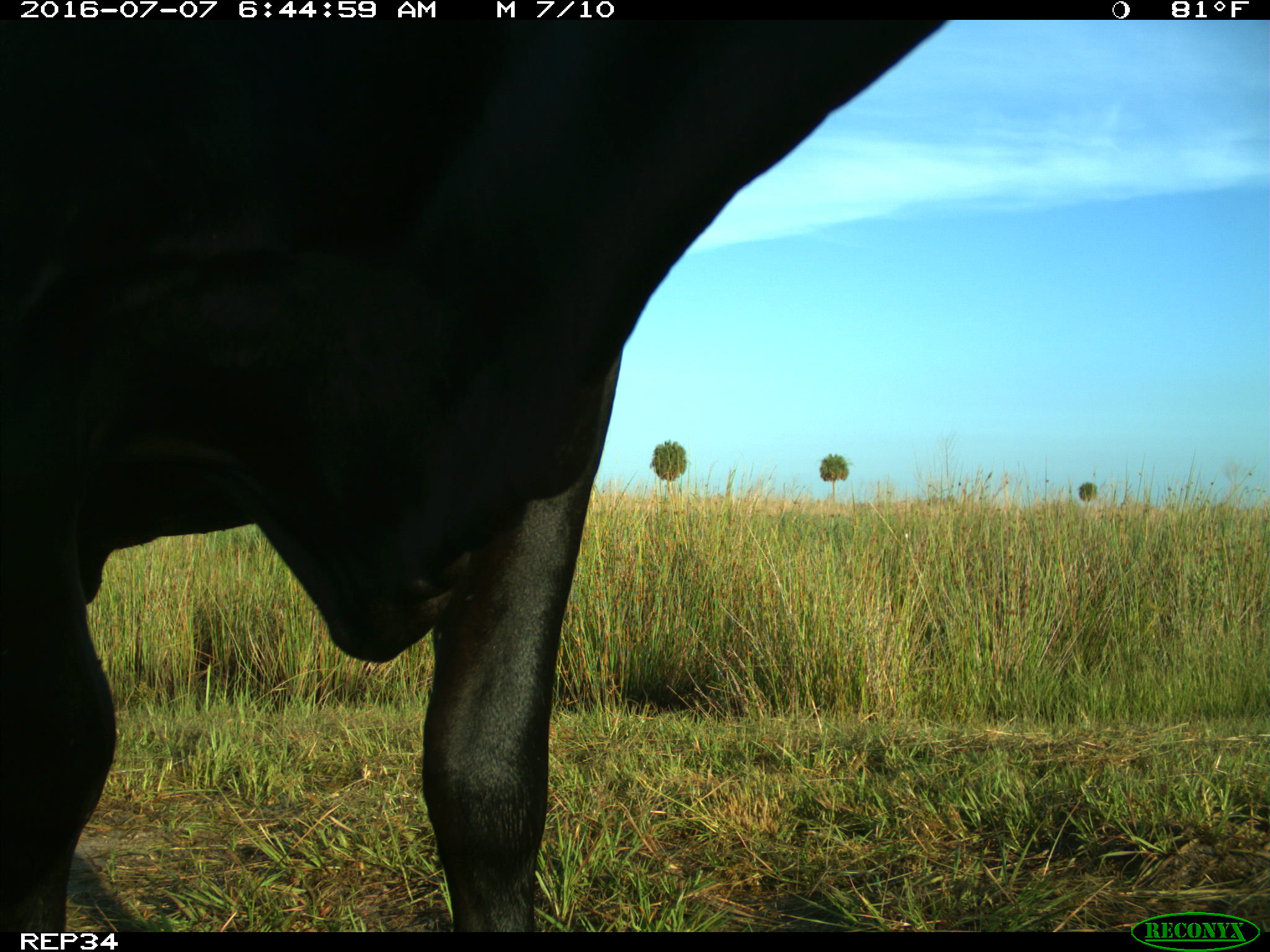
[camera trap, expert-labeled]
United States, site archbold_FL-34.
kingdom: Animalia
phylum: Chordata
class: Mammalia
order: Artiodactyla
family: Bovidae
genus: Bos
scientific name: Bos taurus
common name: domestic cow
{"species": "Bos taurus (domestic cow)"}